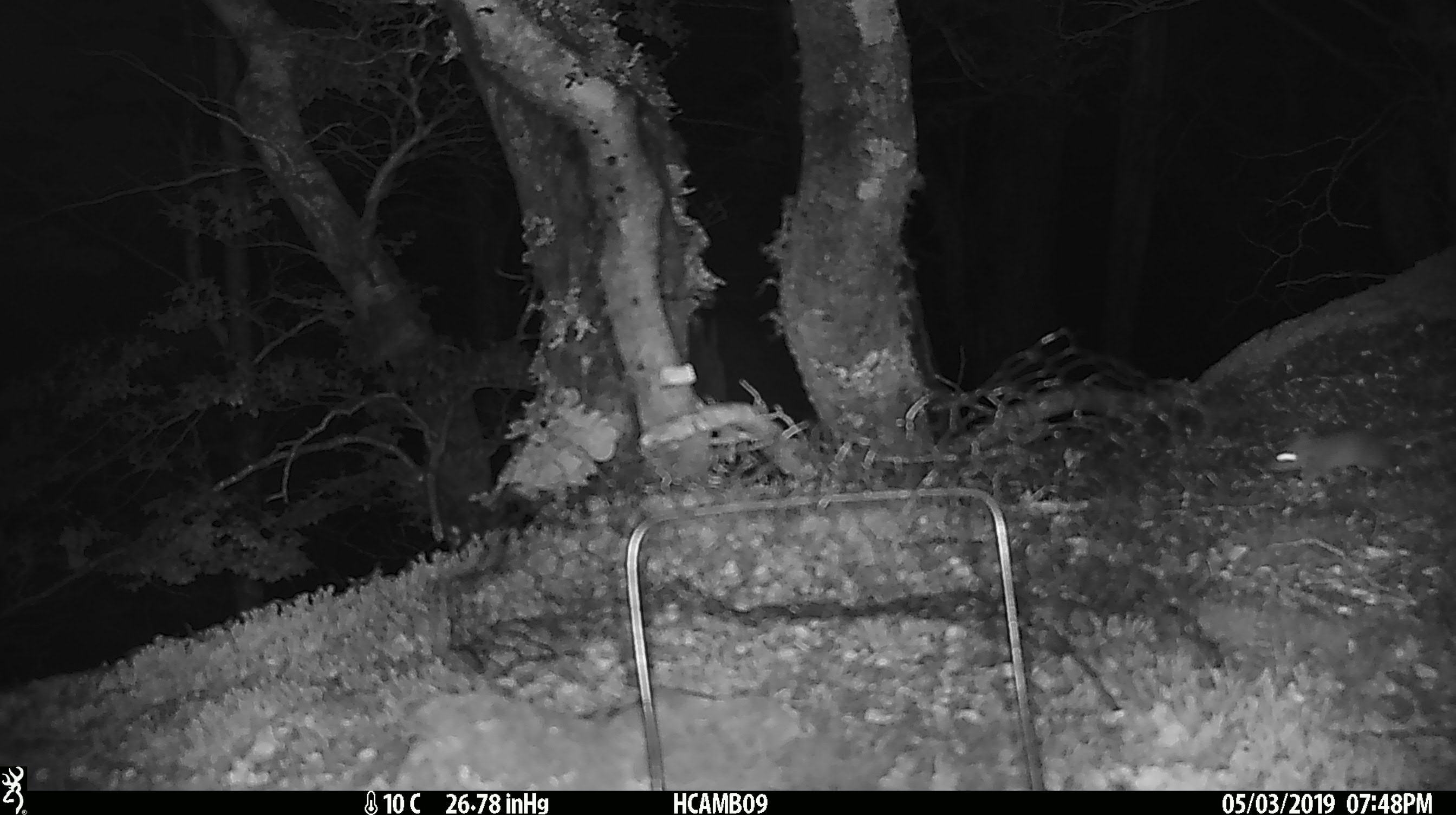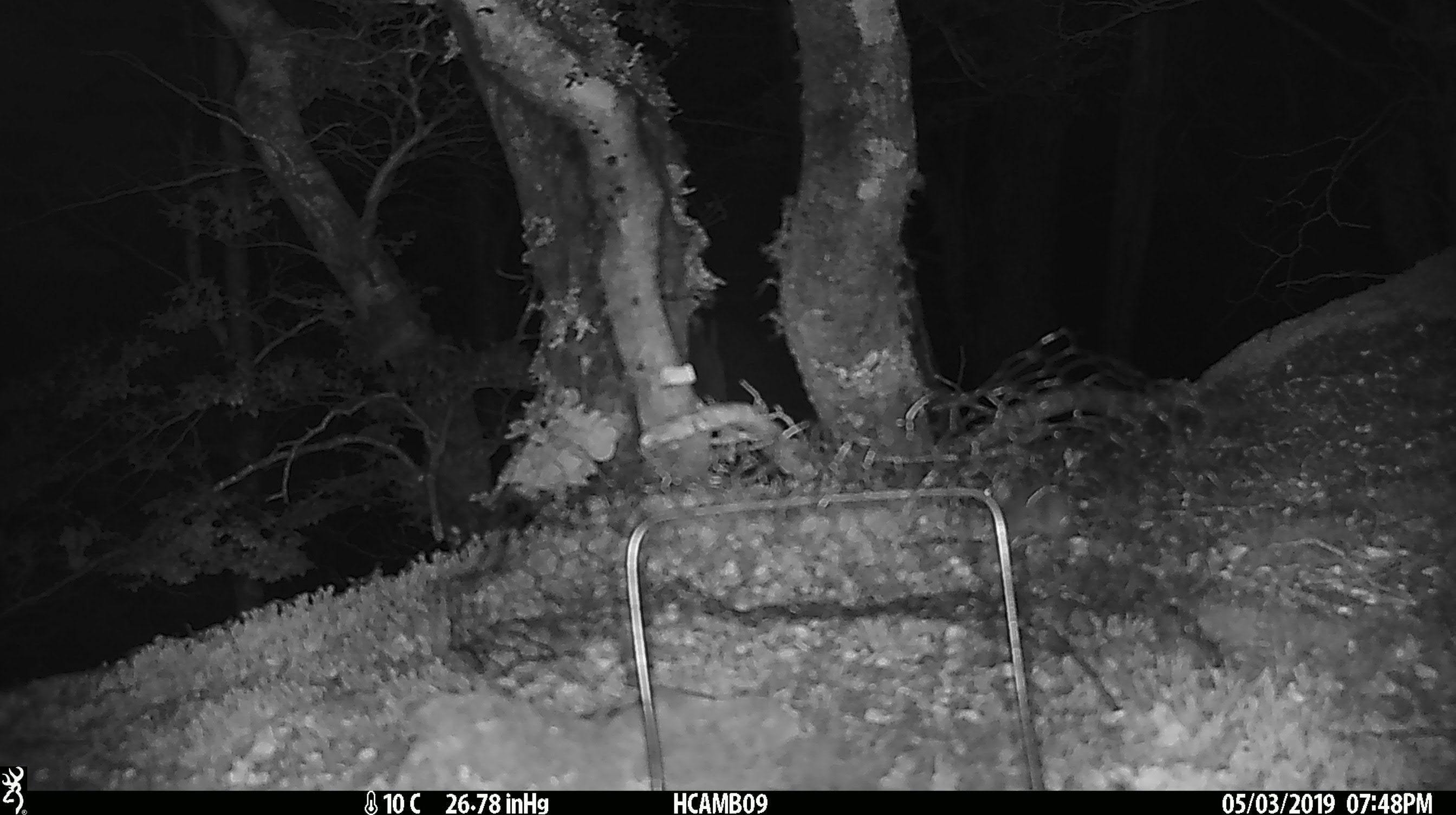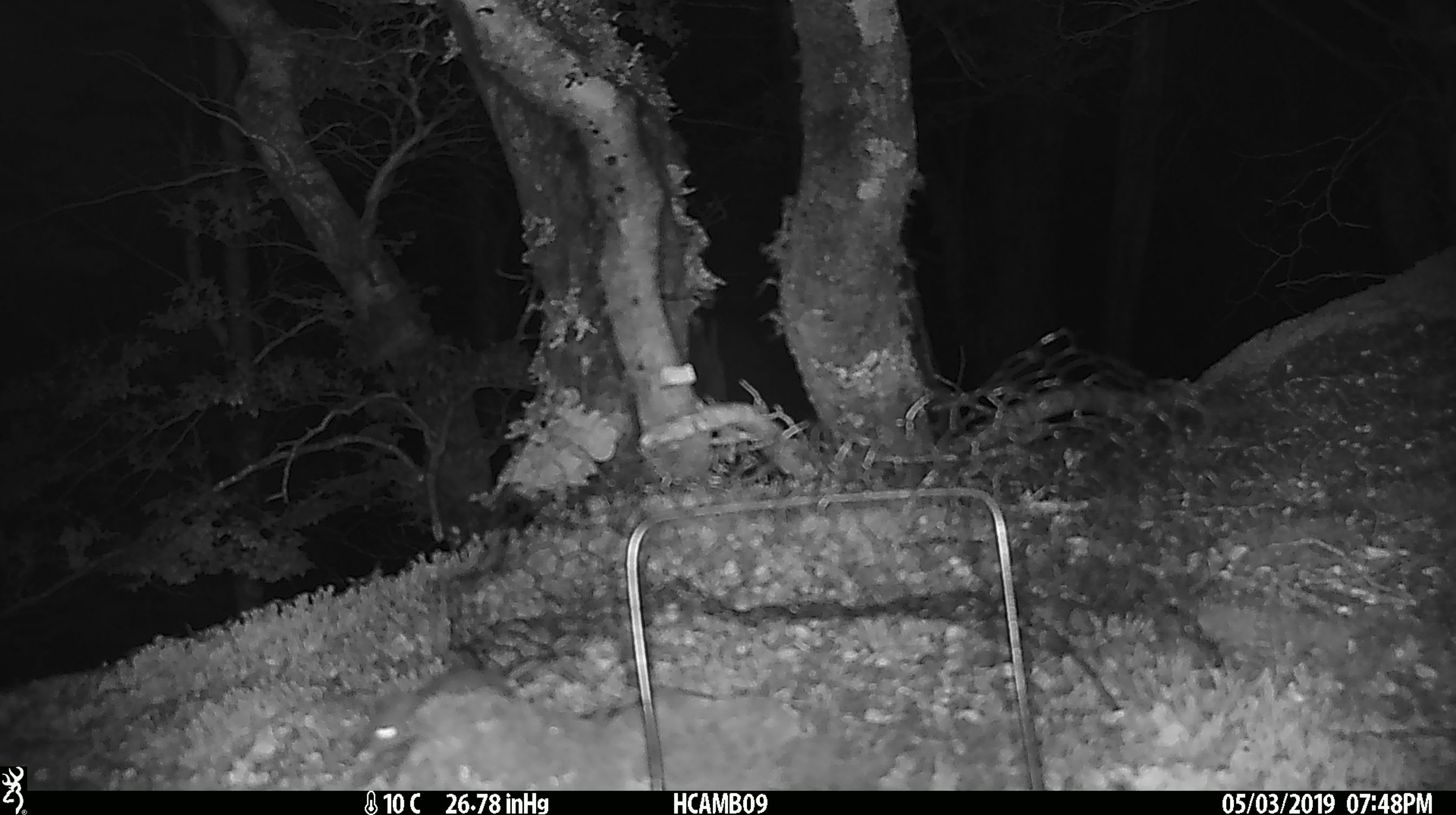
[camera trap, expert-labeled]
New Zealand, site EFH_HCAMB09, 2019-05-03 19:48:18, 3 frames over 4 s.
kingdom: Animalia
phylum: Chordata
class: Mammalia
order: Rodentia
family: Muridae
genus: Mus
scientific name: Mus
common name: mouse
Mouse (Mus).